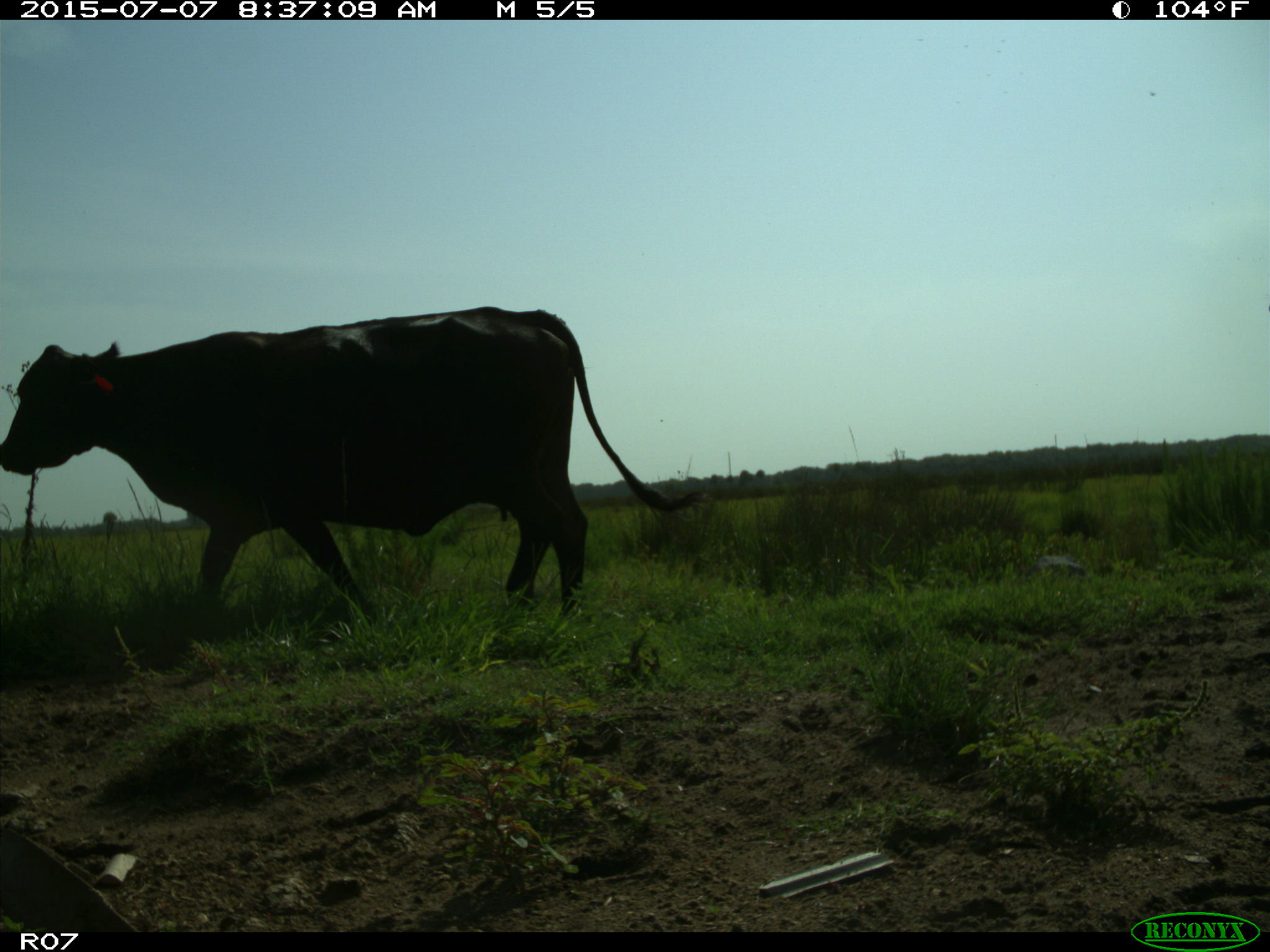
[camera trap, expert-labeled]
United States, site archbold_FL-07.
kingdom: Animalia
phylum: Chordata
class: Mammalia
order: Artiodactyla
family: Bovidae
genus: Bos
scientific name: Bos taurus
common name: domestic cow